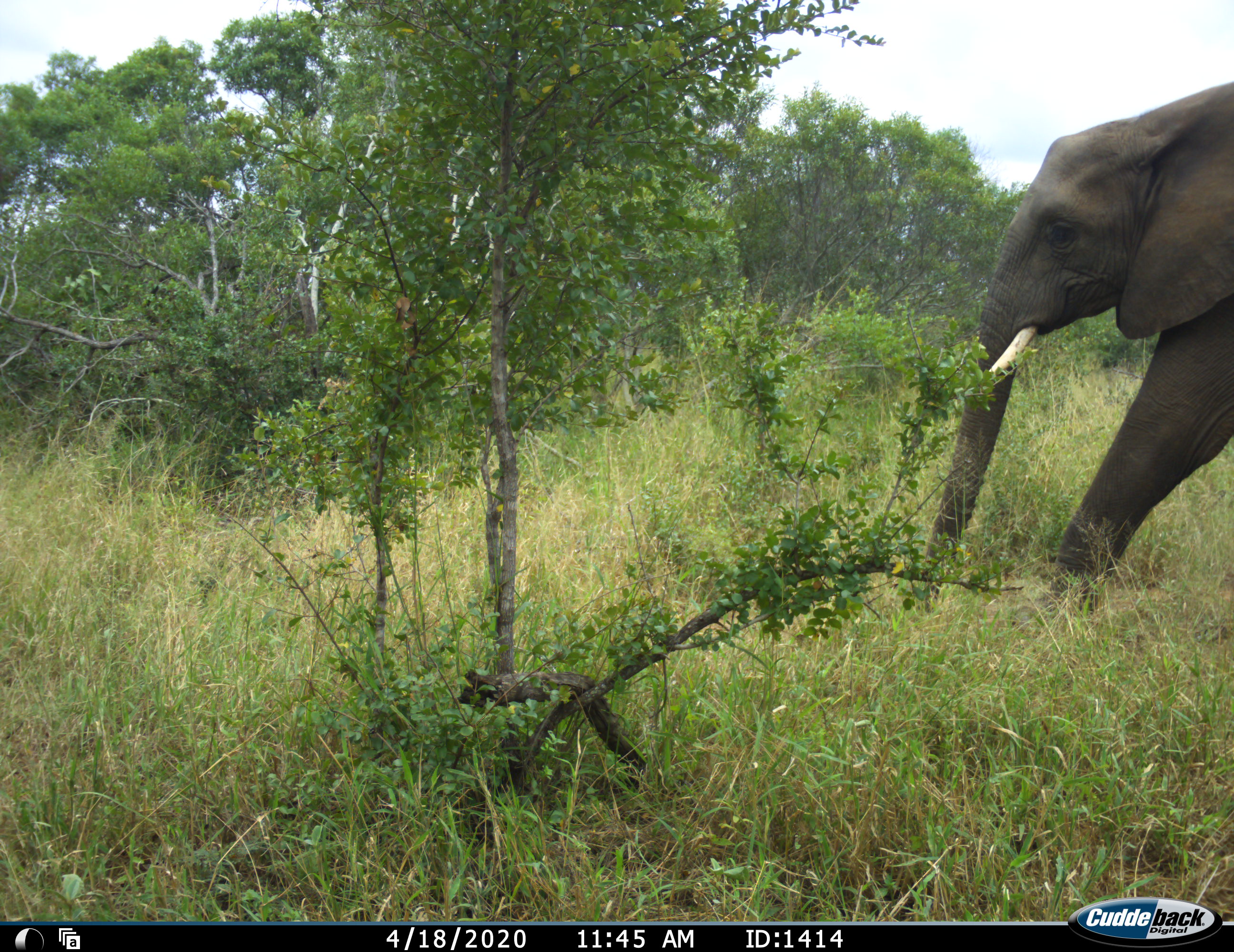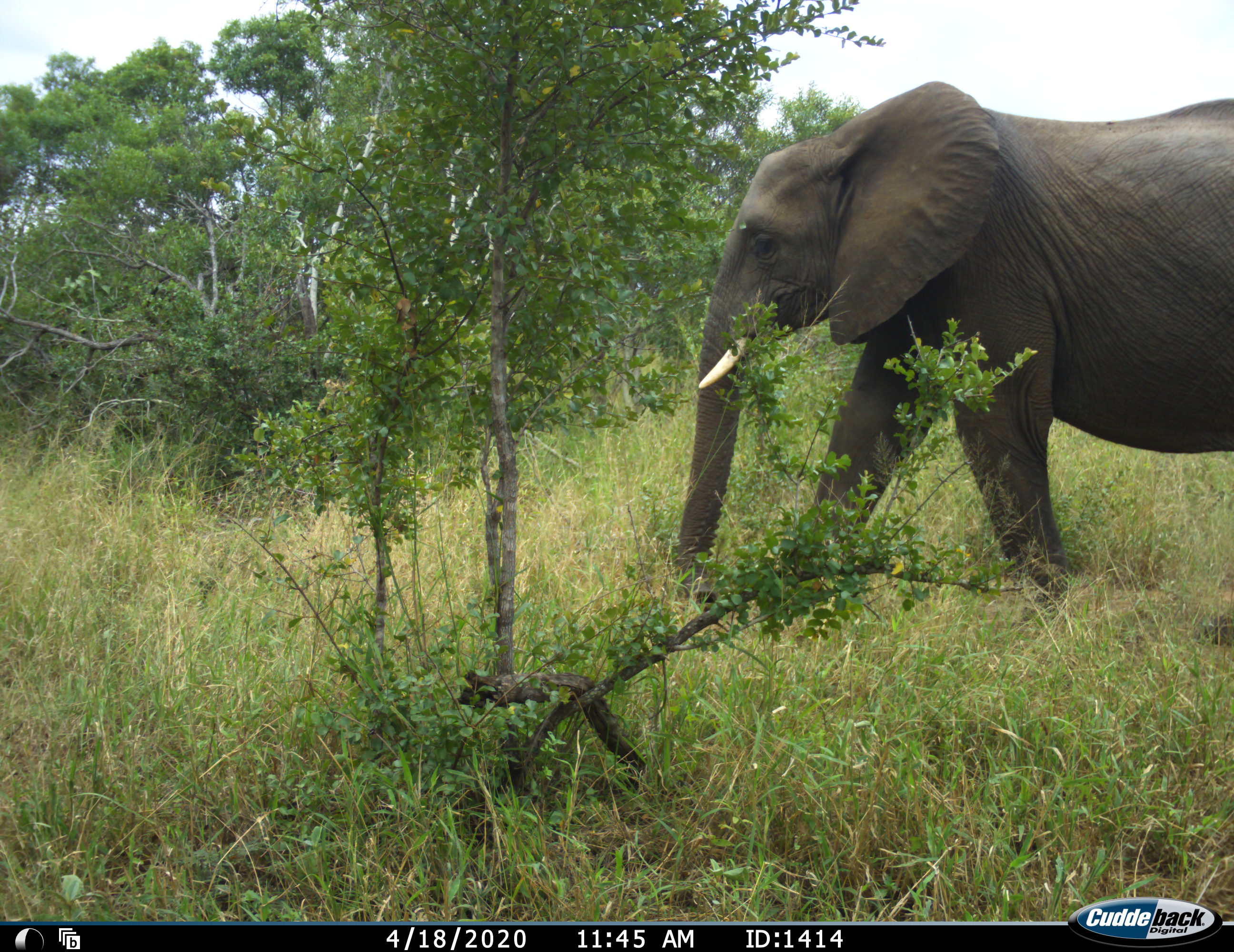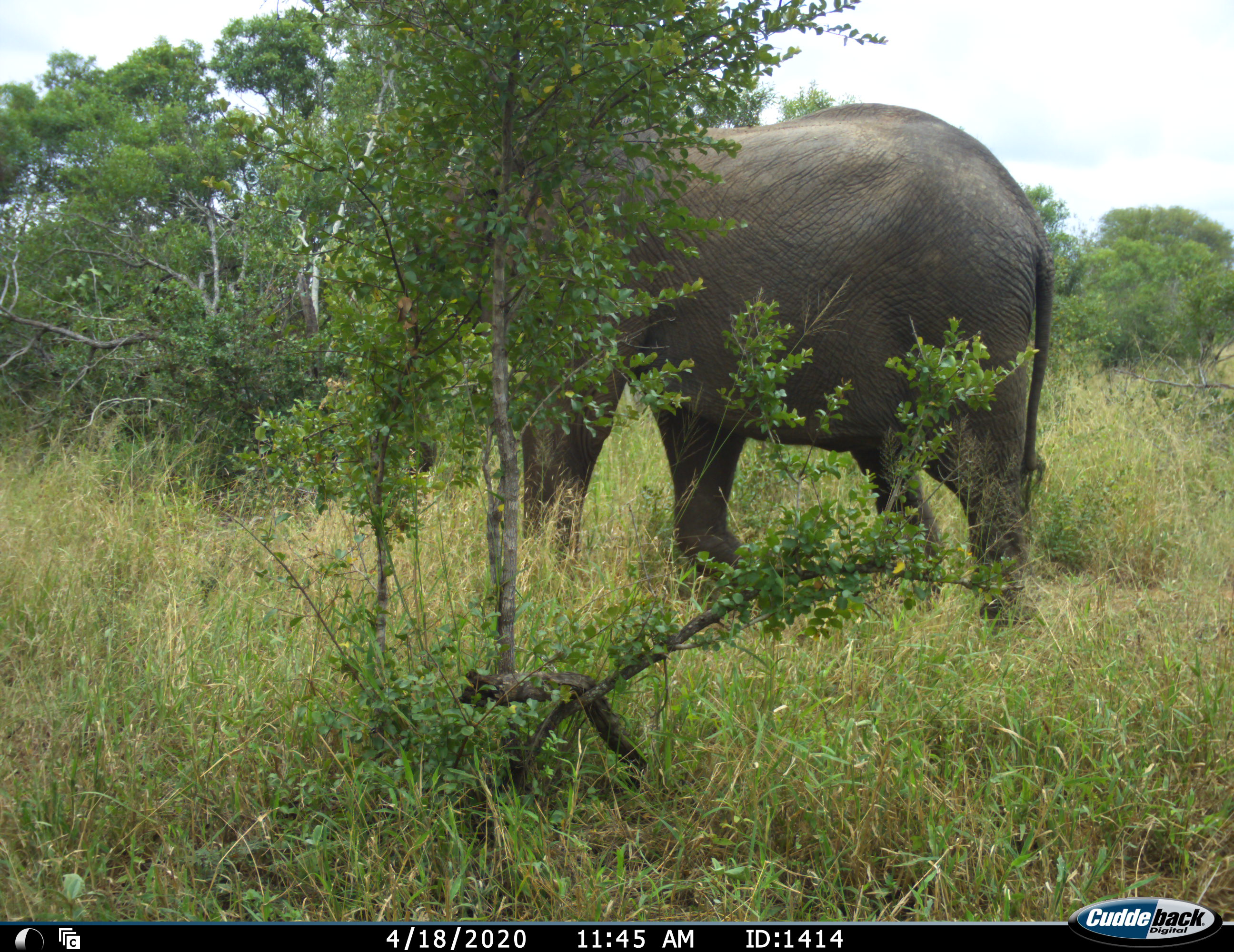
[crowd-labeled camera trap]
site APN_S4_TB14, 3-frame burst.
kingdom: Animalia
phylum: Chordata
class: Mammalia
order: Proboscidea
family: Elephantidae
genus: Loxodonta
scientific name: Loxodonta africana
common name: african bush elephant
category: elephant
Elephant (african bush elephant) (Loxodonta africana), count 1. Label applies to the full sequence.